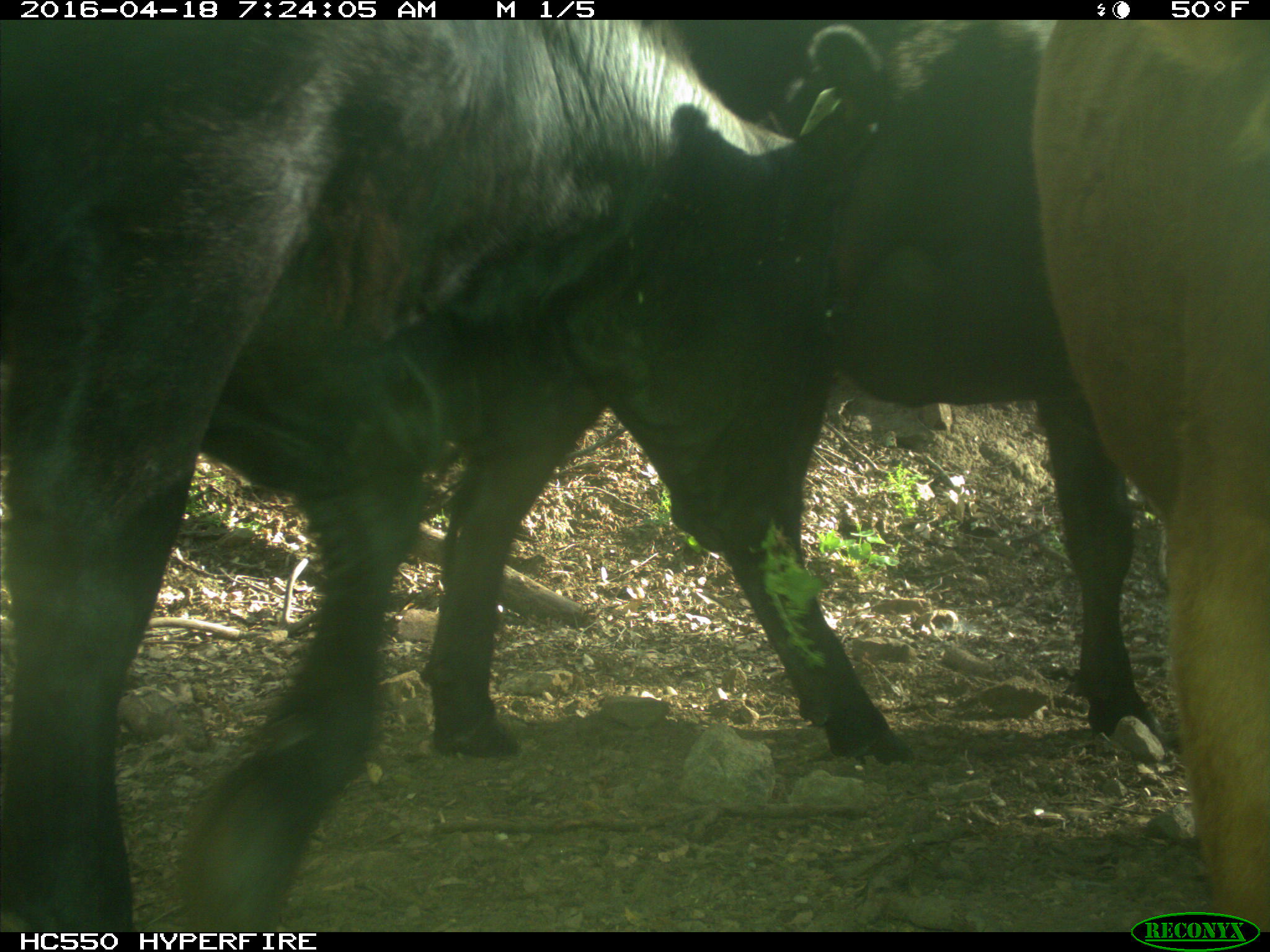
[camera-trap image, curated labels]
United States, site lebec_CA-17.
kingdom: Animalia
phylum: Chordata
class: Mammalia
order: Artiodactyla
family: Bovidae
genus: Bos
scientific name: Bos taurus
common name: domestic cow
Bos taurus (domestic cow).